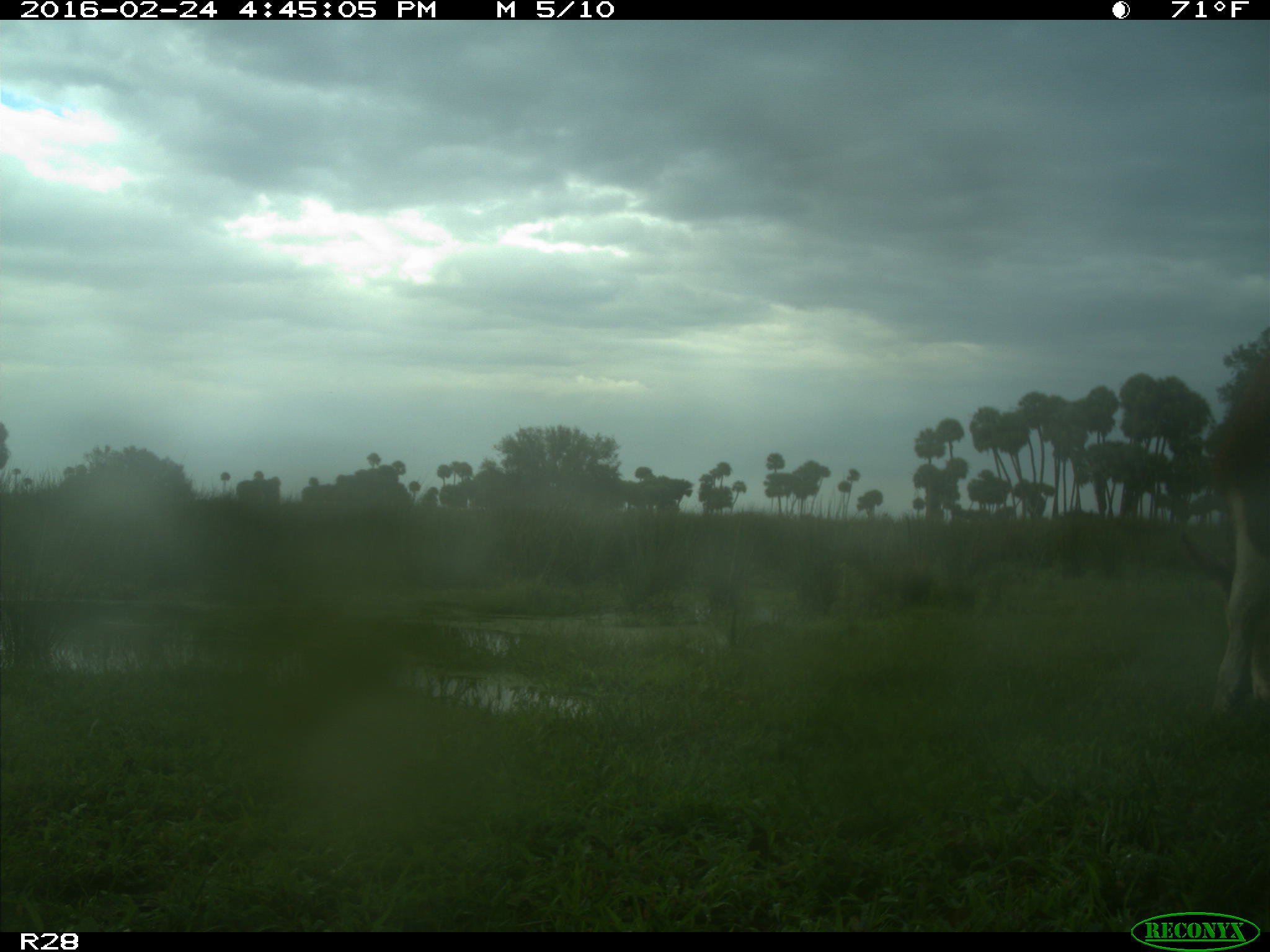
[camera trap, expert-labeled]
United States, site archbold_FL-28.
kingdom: Animalia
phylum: Chordata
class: Mammalia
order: Artiodactyla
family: Bovidae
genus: Bos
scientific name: Bos taurus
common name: domestic cow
Bos taurus (domestic cow).